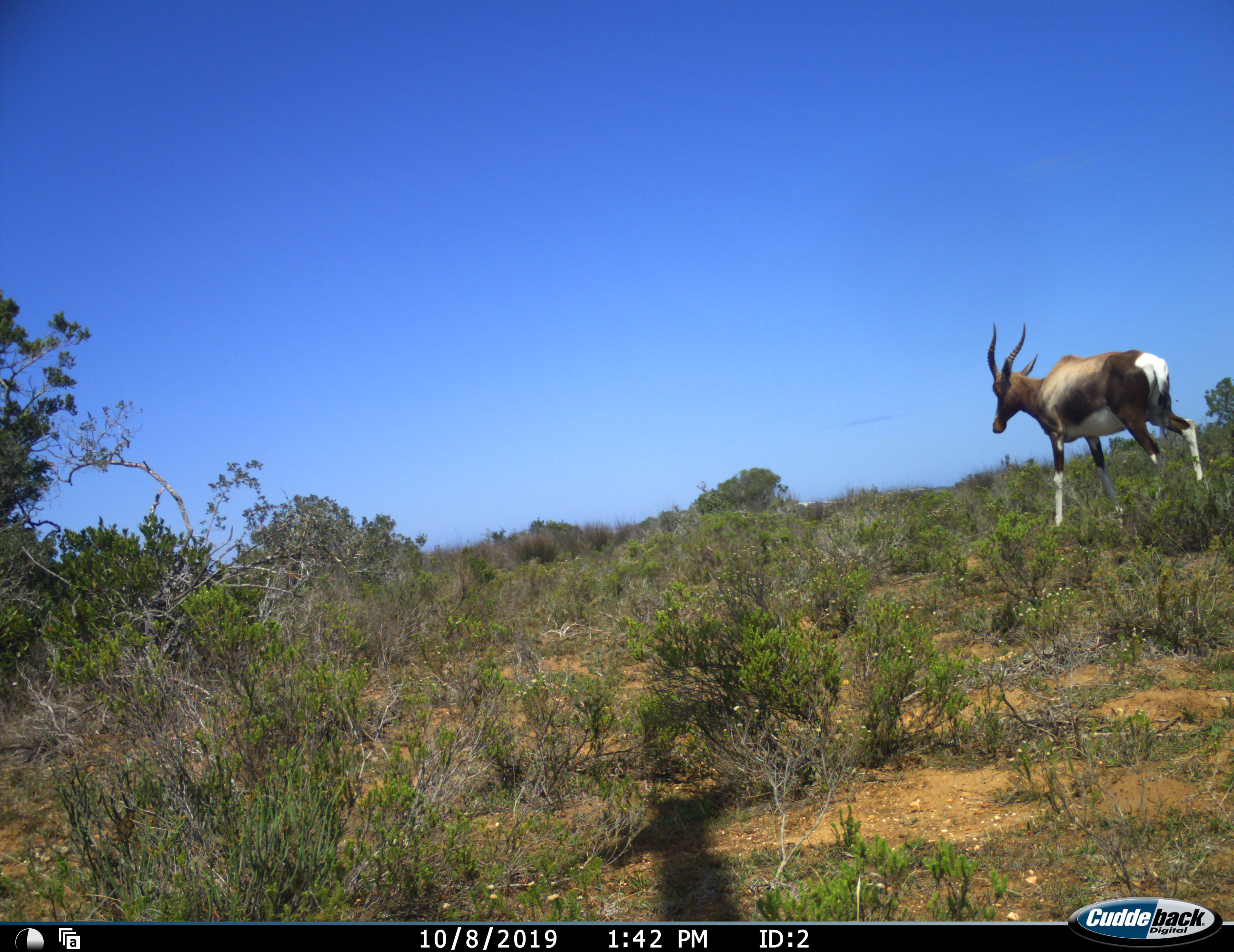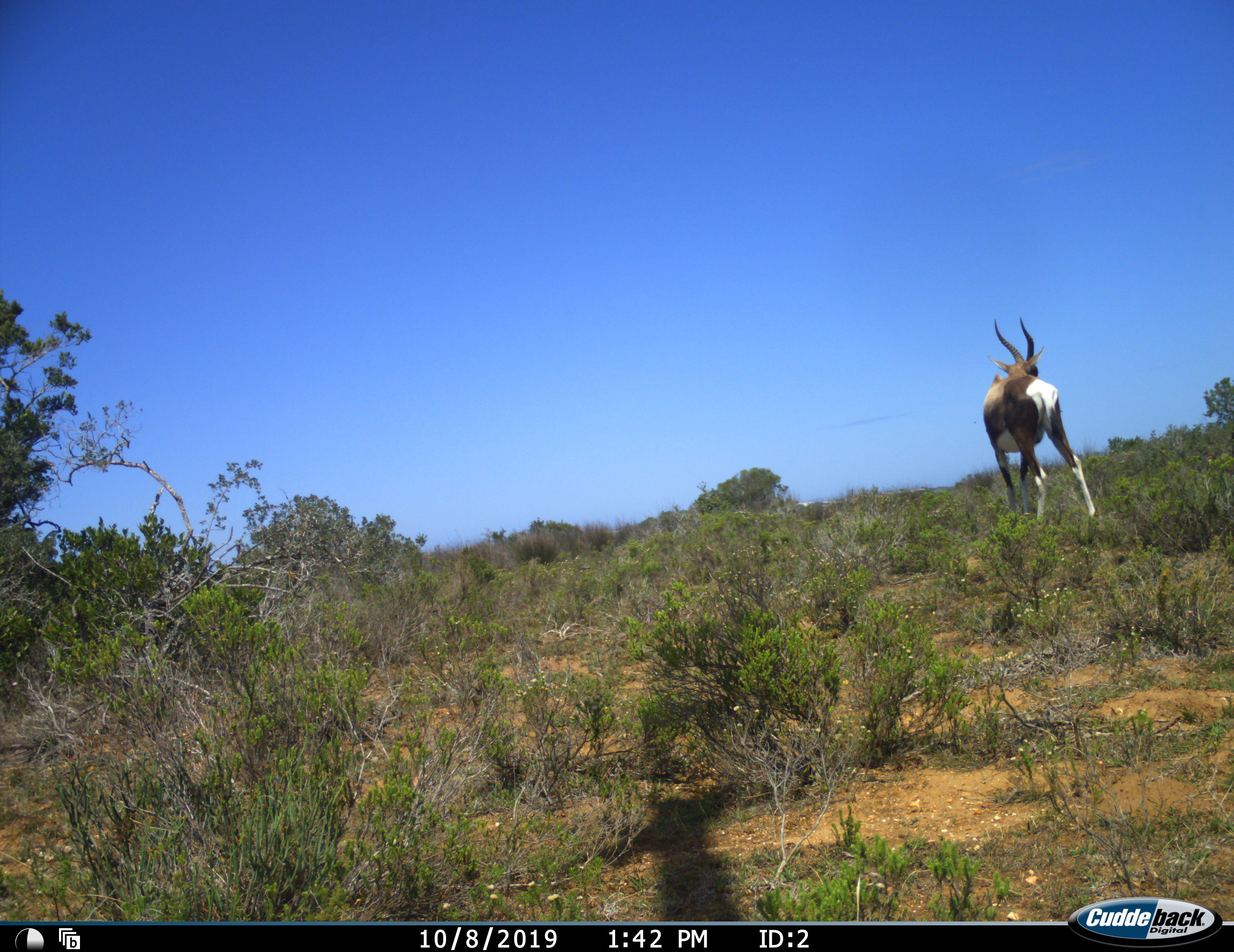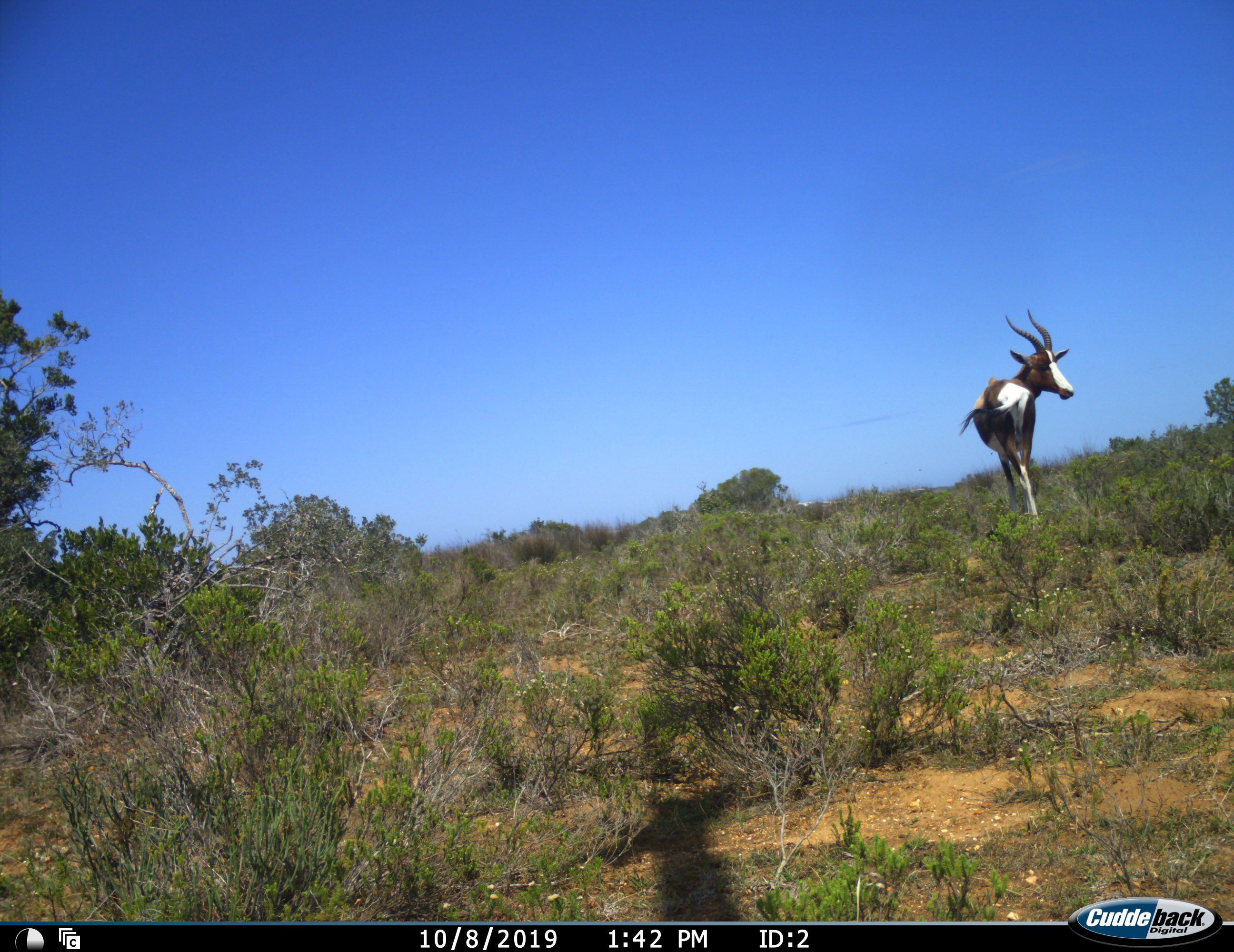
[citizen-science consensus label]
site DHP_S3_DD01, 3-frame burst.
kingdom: Animalia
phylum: Chordata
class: Mammalia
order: Artiodactyla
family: Bovidae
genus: Damaliscus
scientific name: Damaliscus pygargus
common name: bontebok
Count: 1.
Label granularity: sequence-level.